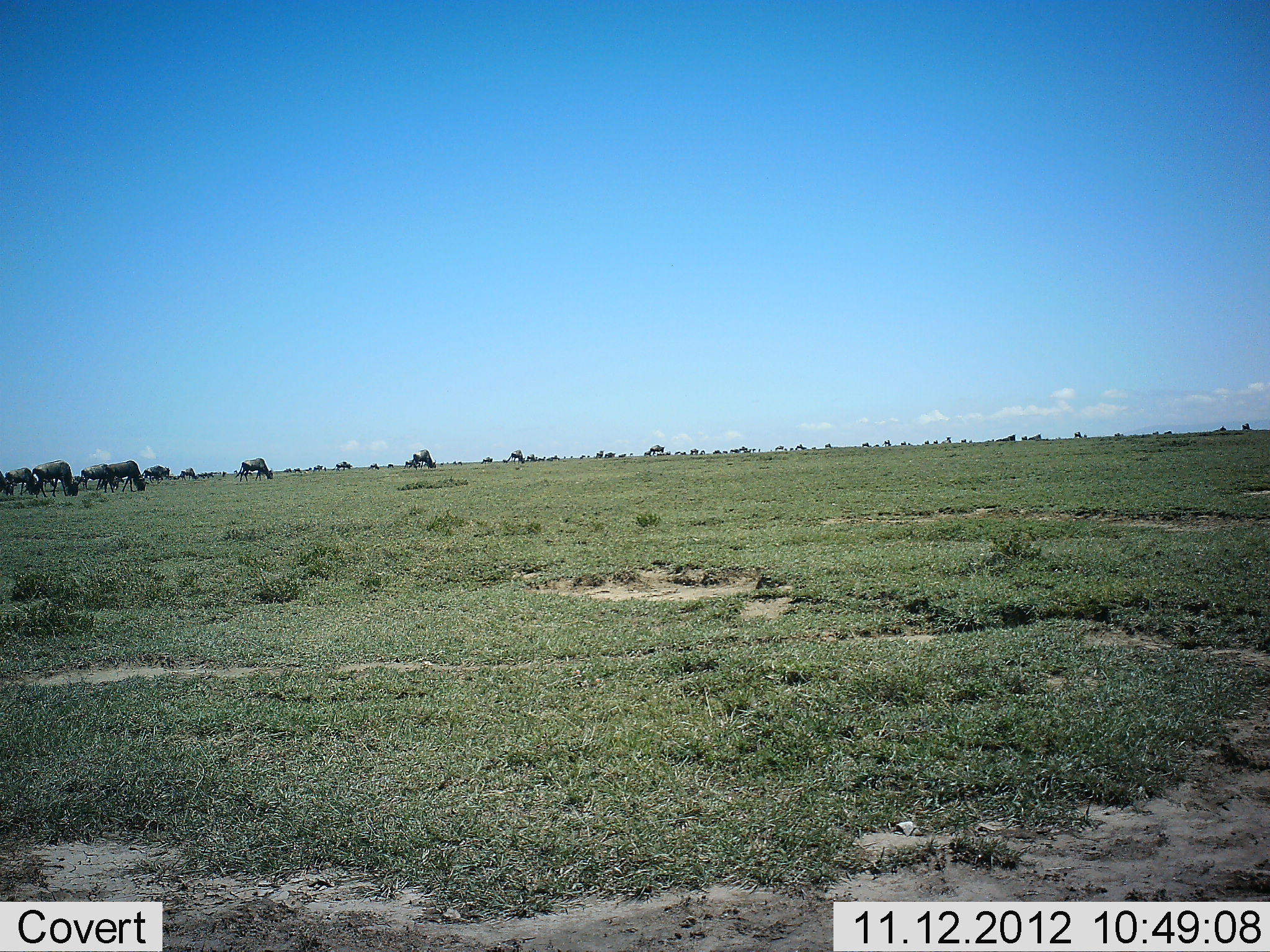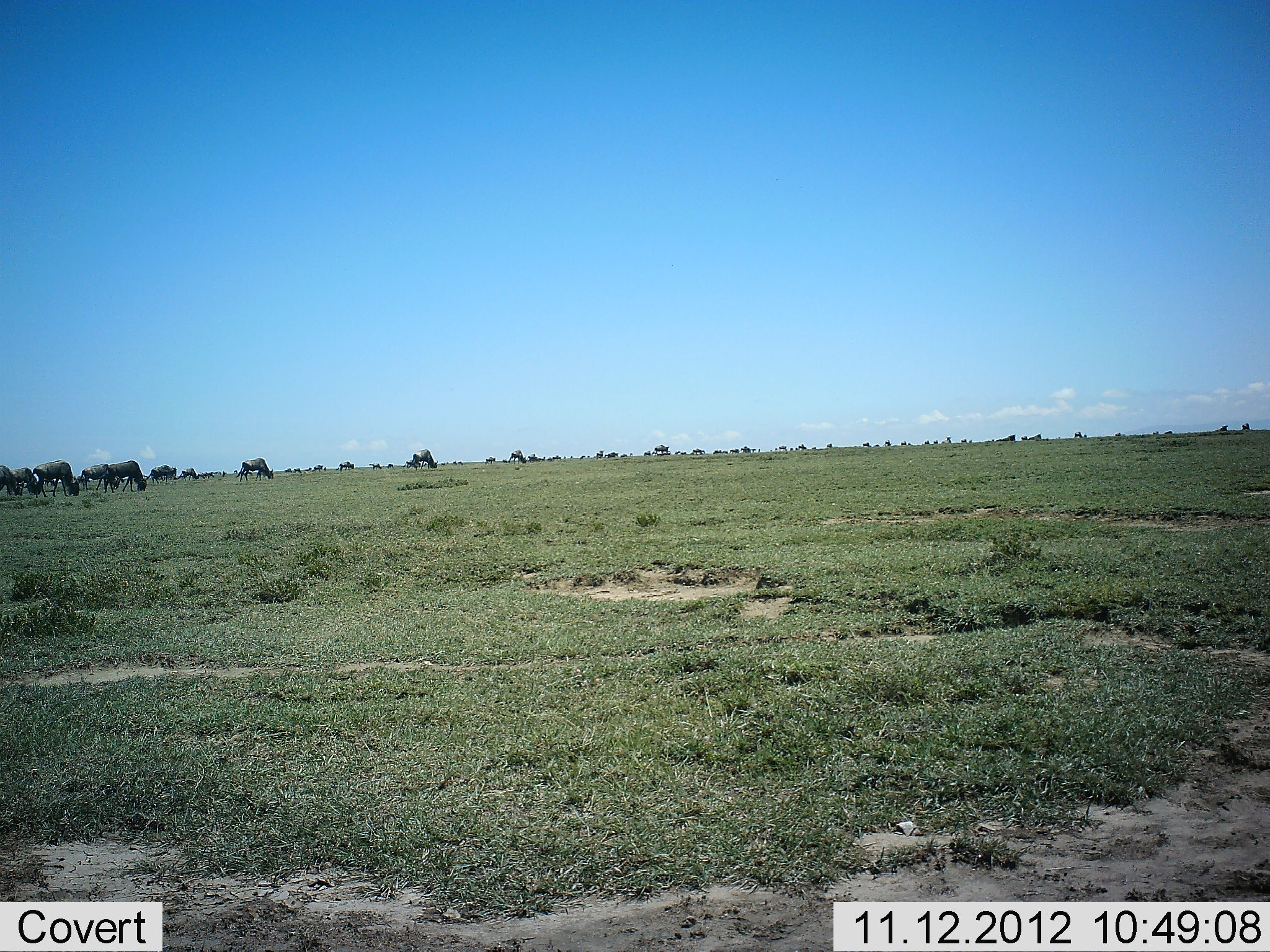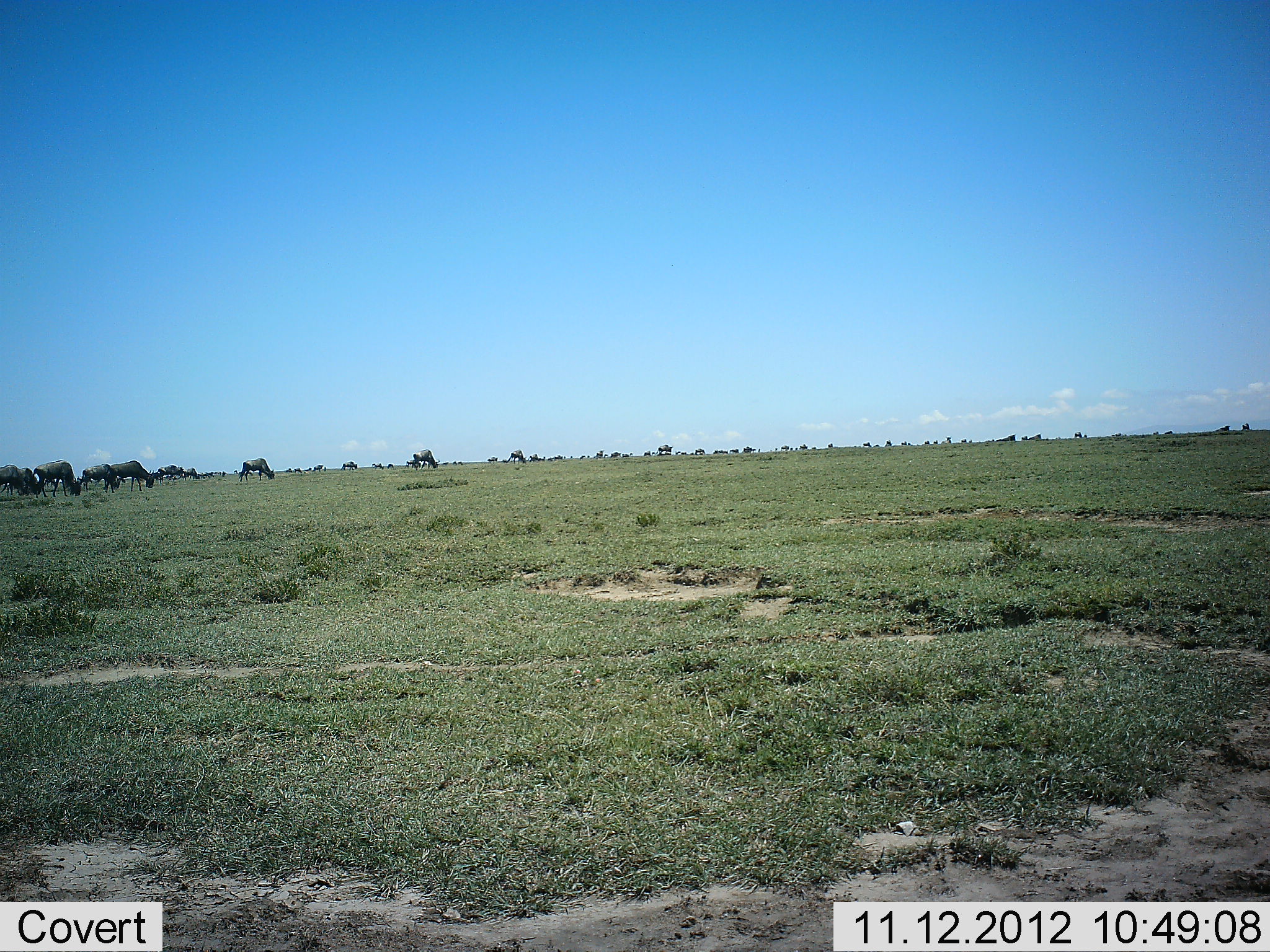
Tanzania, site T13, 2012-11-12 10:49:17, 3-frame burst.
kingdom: Animalia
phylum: Chordata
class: Mammalia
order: Artiodactyla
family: Bovidae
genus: Connochaetes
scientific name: Connochaetes taurinus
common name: blue wildebeest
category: wildebeest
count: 11-50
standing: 10%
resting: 0%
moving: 50%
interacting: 0%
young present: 0%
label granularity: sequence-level